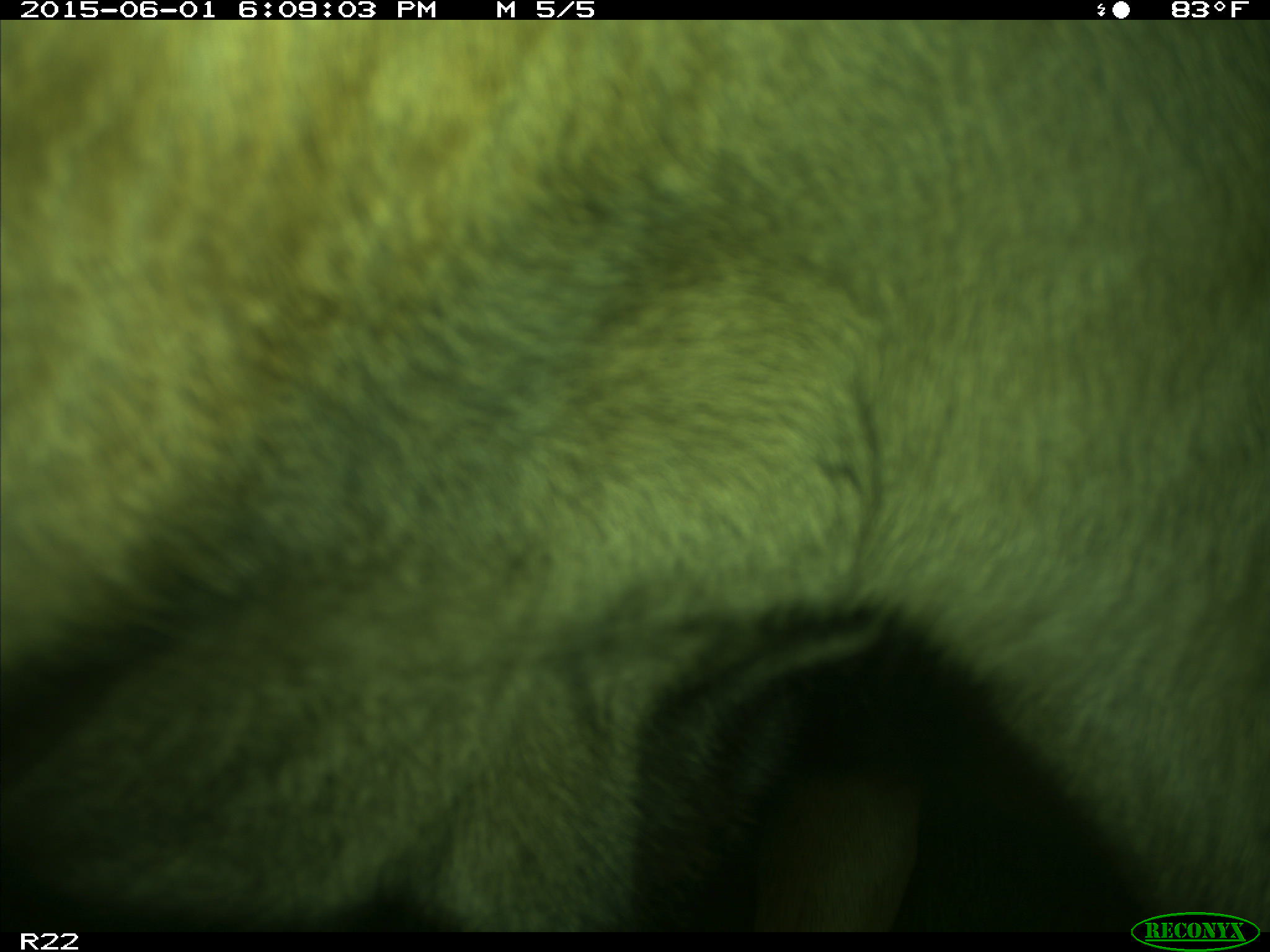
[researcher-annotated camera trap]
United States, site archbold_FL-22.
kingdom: Animalia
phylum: Chordata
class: Mammalia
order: Artiodactyla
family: Bovidae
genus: Bos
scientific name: Bos taurus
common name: domestic cow